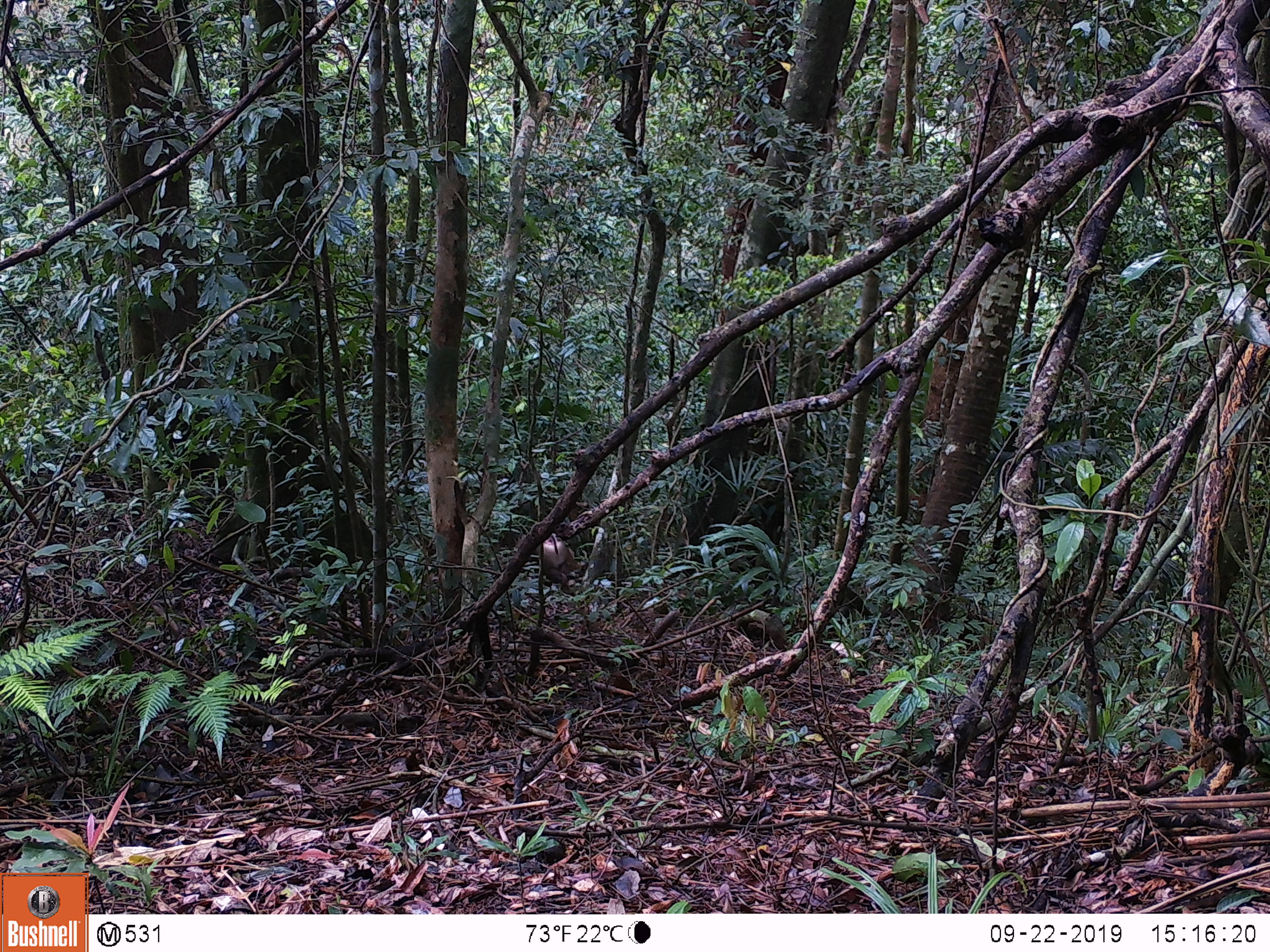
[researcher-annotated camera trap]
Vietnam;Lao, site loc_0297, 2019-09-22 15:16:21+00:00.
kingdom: Animalia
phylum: Chordata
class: Mammalia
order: Primates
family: Cercopithecidae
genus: Macaca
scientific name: Macaca nemestrina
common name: pig-tailed macaque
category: pig tailed macaque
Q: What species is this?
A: Pig tailed macaque (pig-tailed macaque) (Macaca nemestrina).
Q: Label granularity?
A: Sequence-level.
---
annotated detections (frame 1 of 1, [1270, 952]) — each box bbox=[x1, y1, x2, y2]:
pig tailed macaque: bbox=[500, 530, 577, 592]